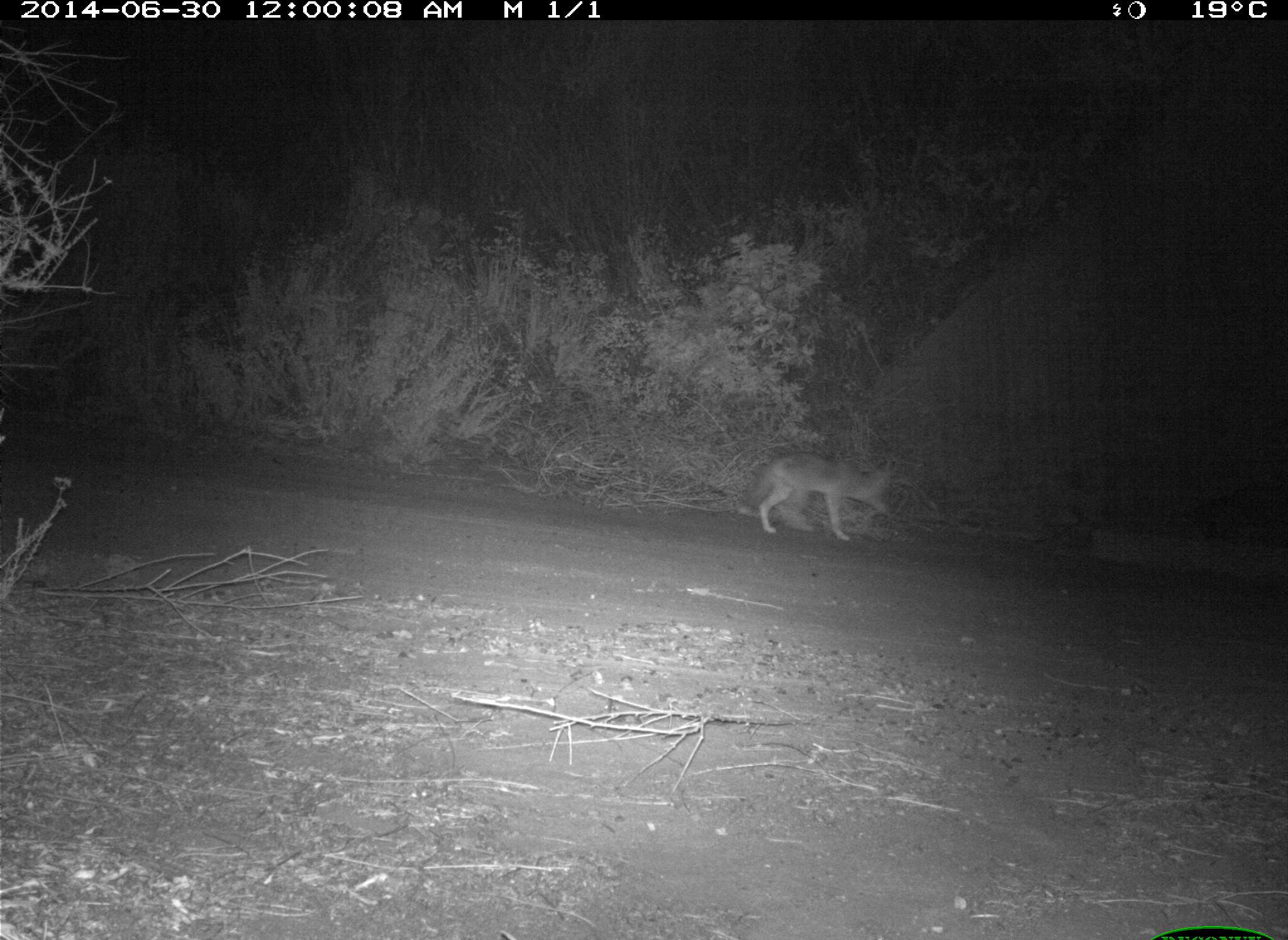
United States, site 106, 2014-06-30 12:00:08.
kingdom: Animalia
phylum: Chordata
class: Mammalia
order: Carnivora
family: Canidae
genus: Canis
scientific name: Canis latrans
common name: coyote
Coyote (Canis latrans).